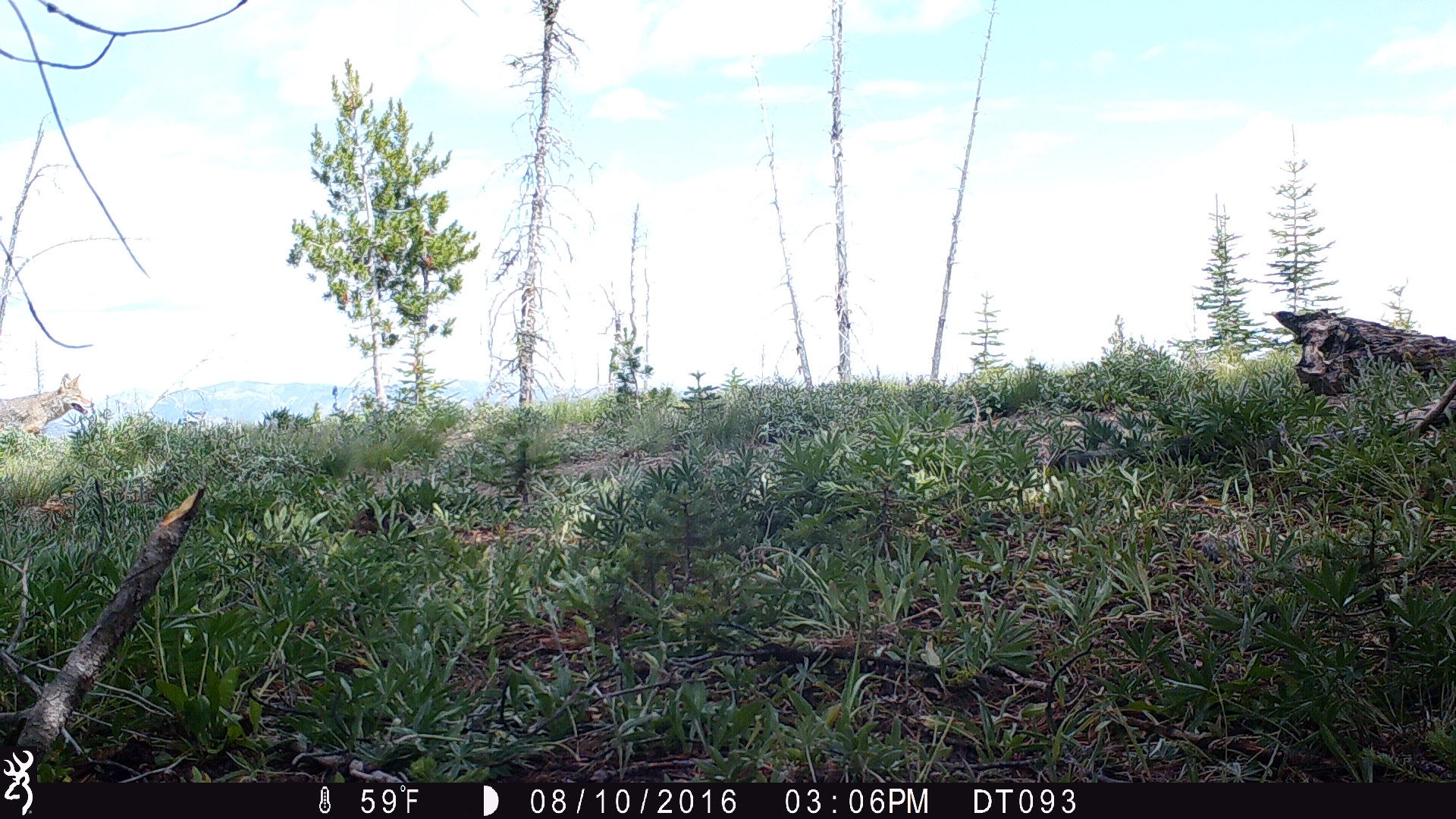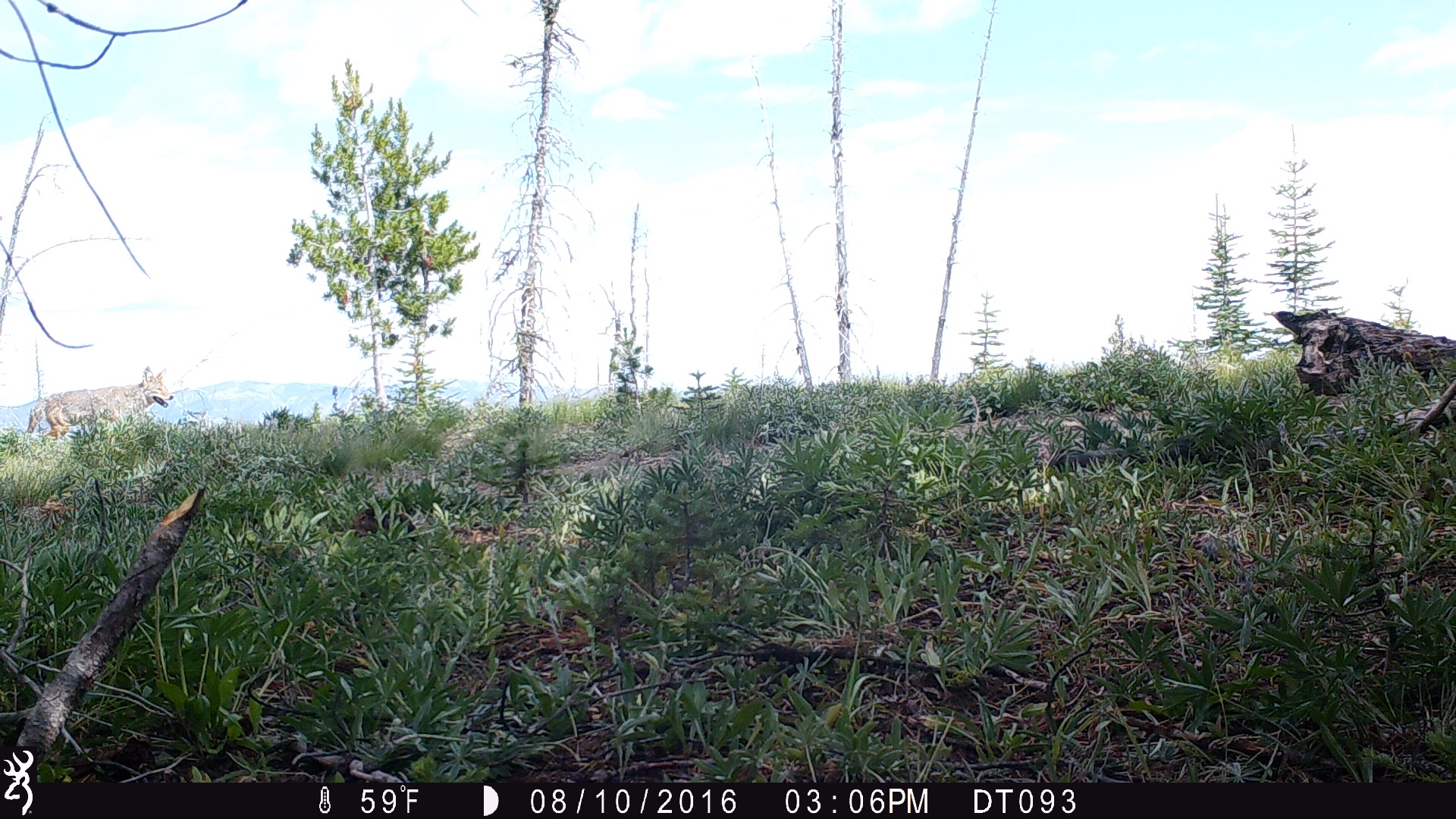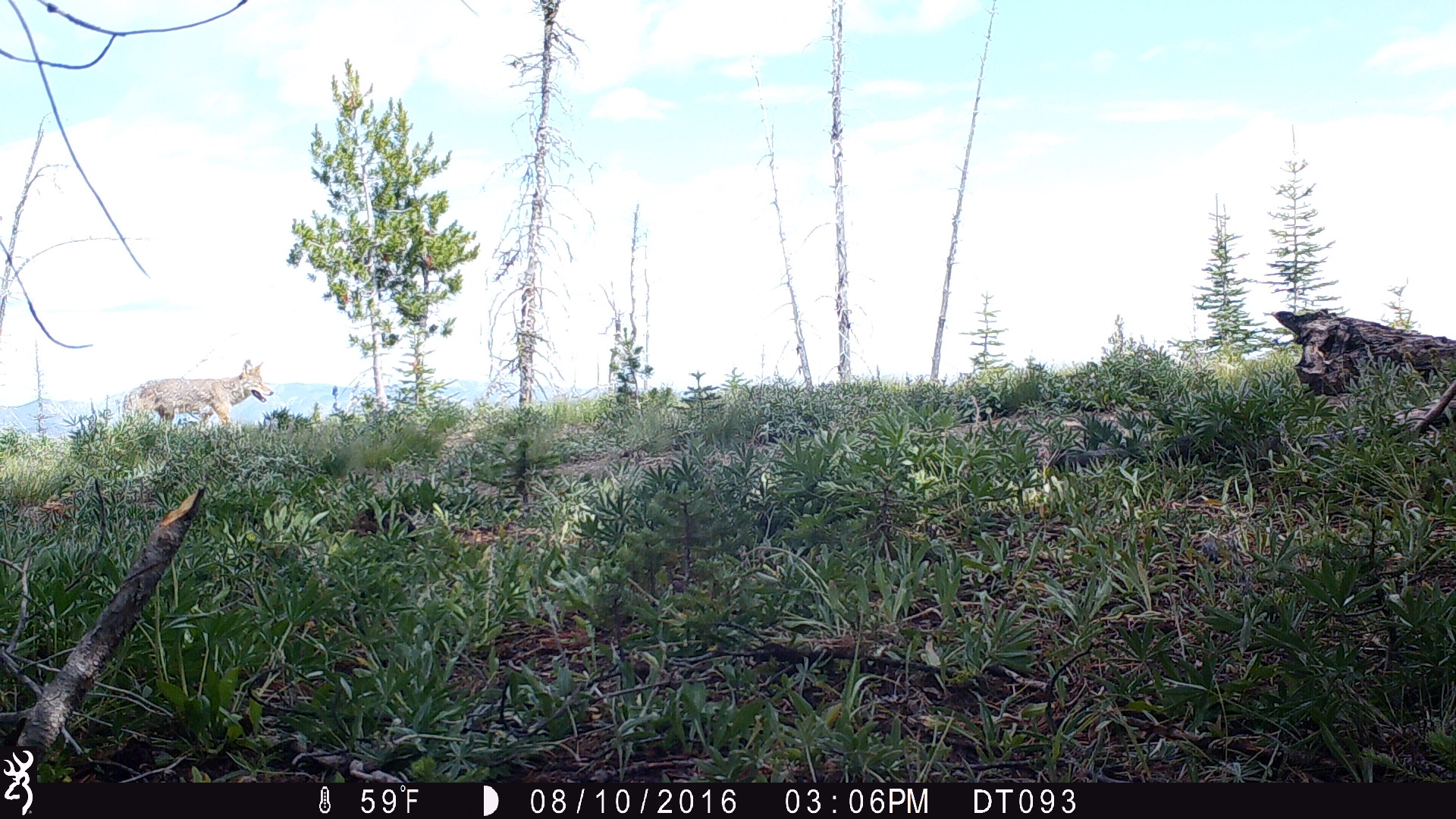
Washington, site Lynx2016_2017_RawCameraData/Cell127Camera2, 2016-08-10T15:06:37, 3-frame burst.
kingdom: Animalia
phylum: Chordata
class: Mammalia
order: Carnivora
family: Canidae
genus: Canis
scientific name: Canis latrans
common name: coyote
Canis latrans (coyote). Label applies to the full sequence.